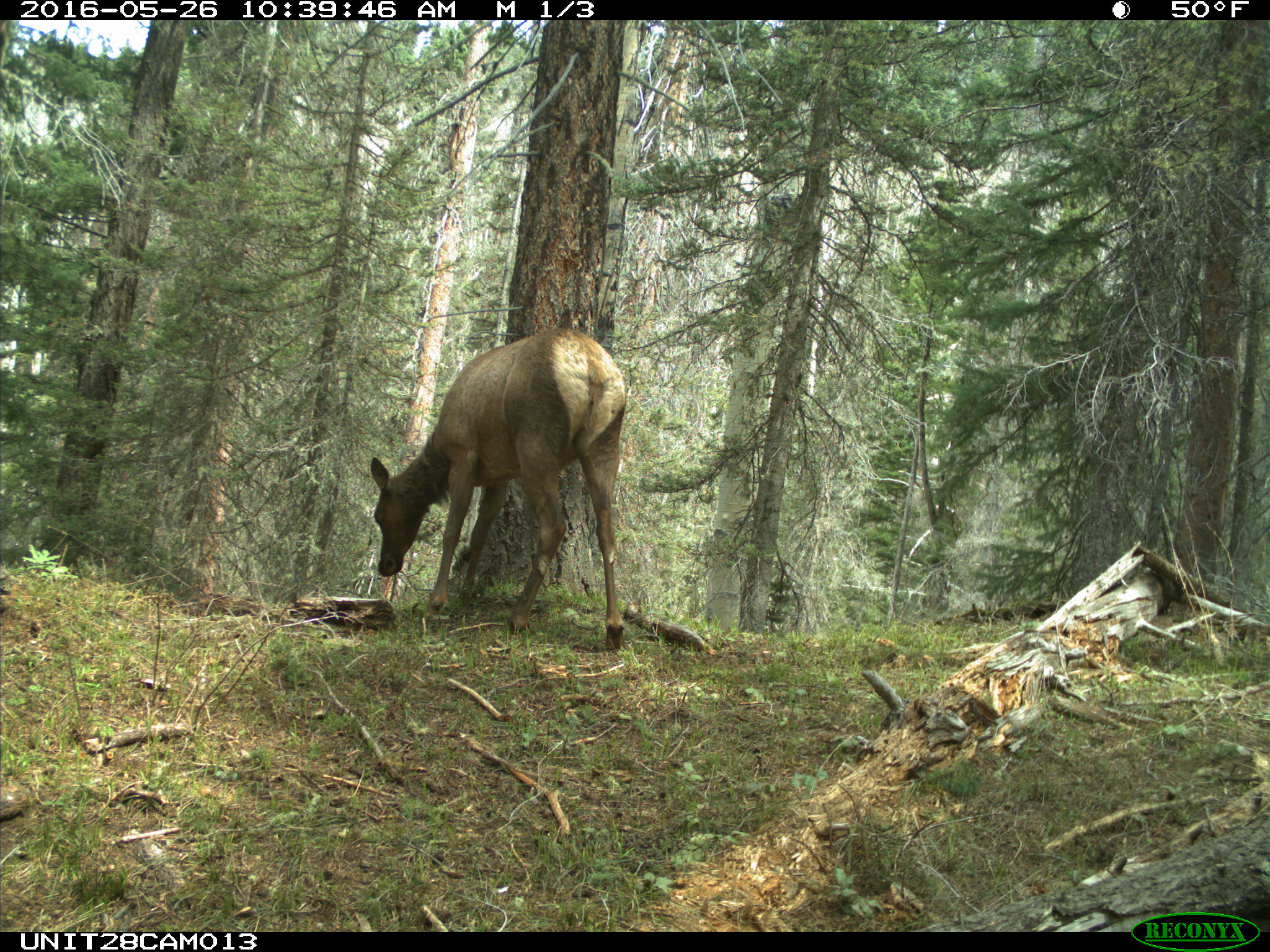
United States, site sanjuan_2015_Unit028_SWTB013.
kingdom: Animalia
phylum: Chordata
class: Mammalia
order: Artiodactyla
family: Cervidae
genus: Cervus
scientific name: Cervus elaphus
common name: red deer